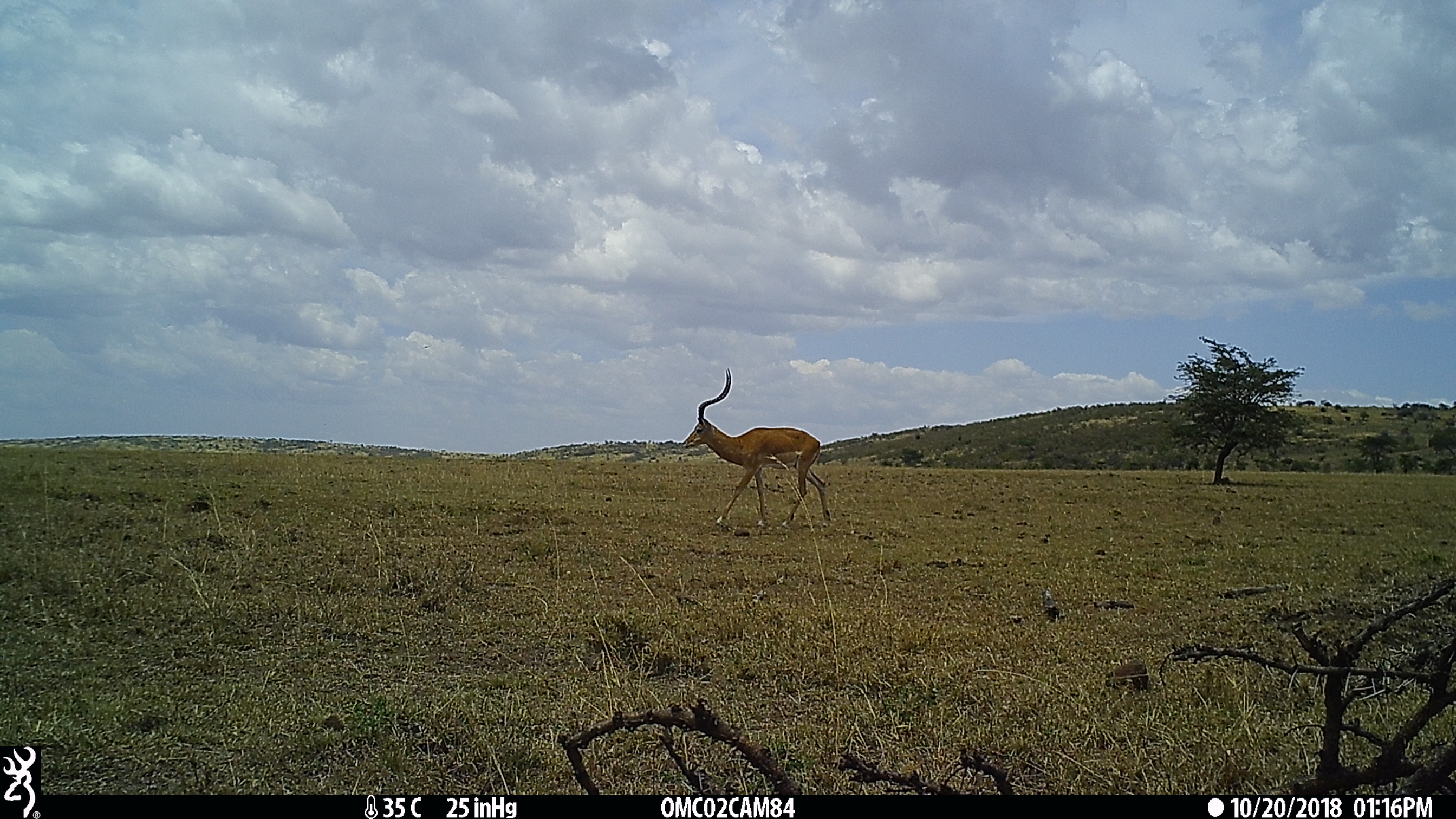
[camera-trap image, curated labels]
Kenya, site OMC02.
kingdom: Animalia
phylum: Chordata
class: Mammalia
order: Artiodactyla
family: Bovidae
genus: Aepyceros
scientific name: Aepyceros melampus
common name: impala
Impala (Aepyceros melampus).